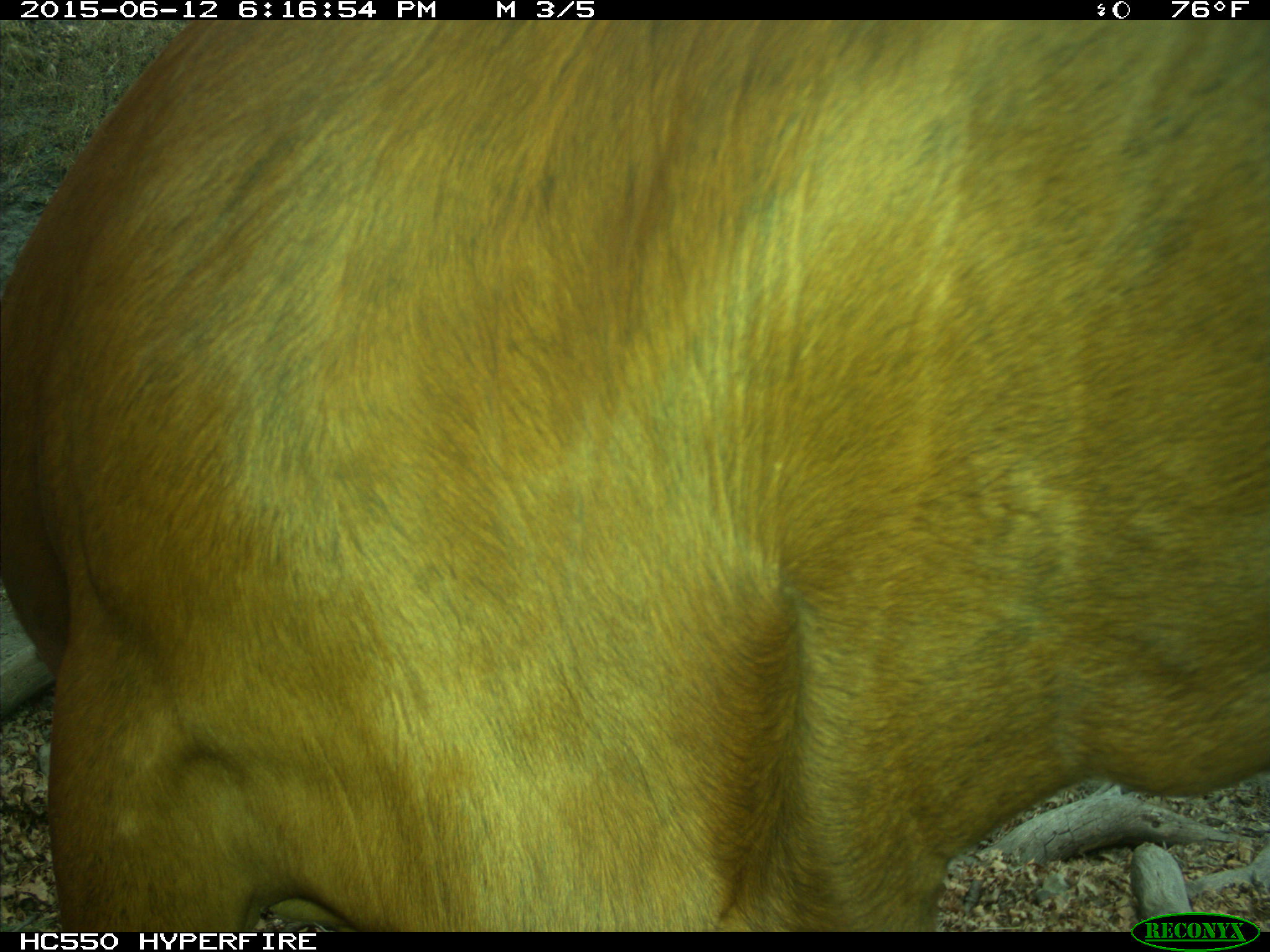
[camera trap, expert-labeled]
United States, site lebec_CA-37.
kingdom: Animalia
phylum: Chordata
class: Mammalia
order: Artiodactyla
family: Bovidae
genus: Bos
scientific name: Bos taurus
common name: domestic cow